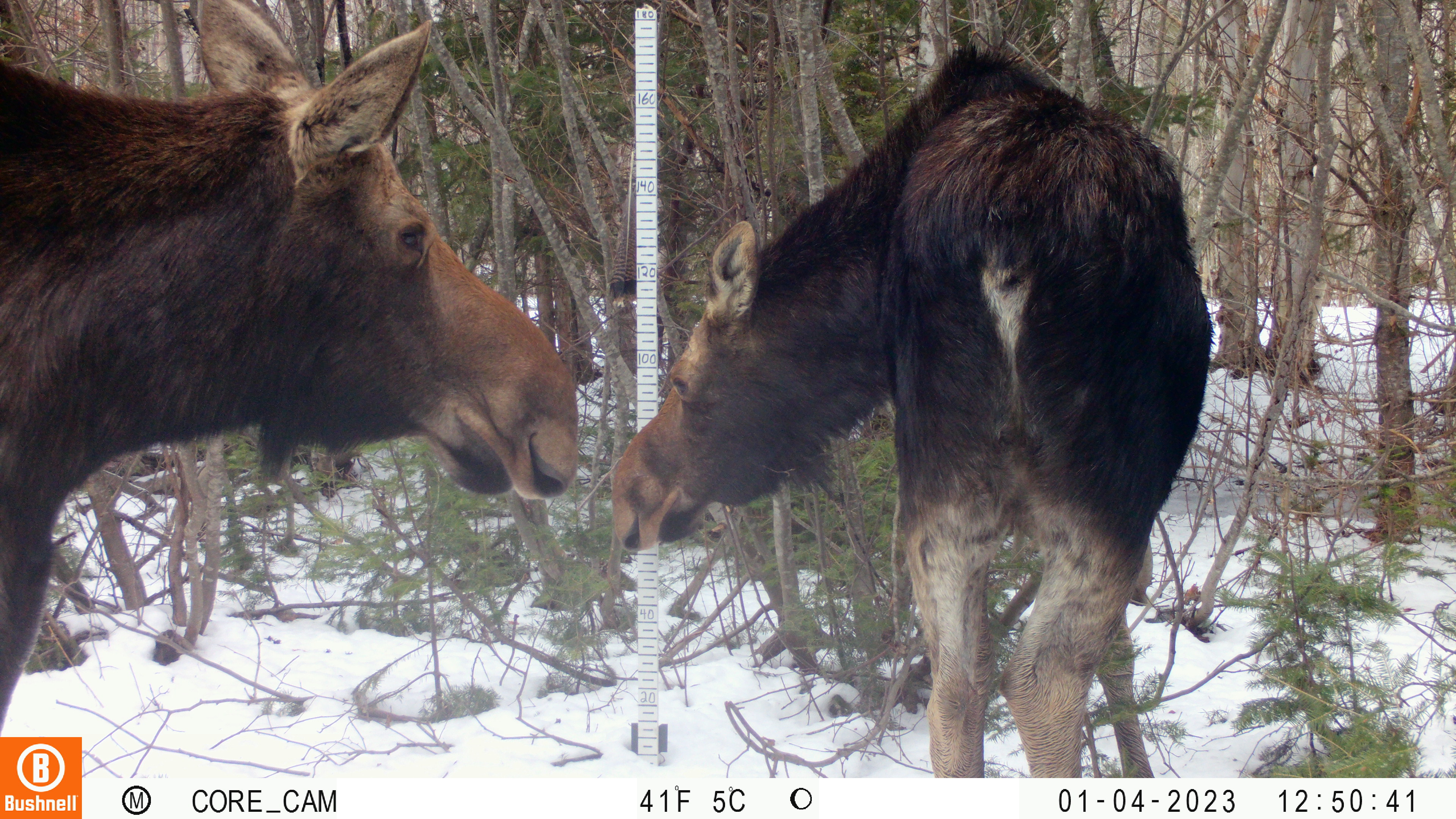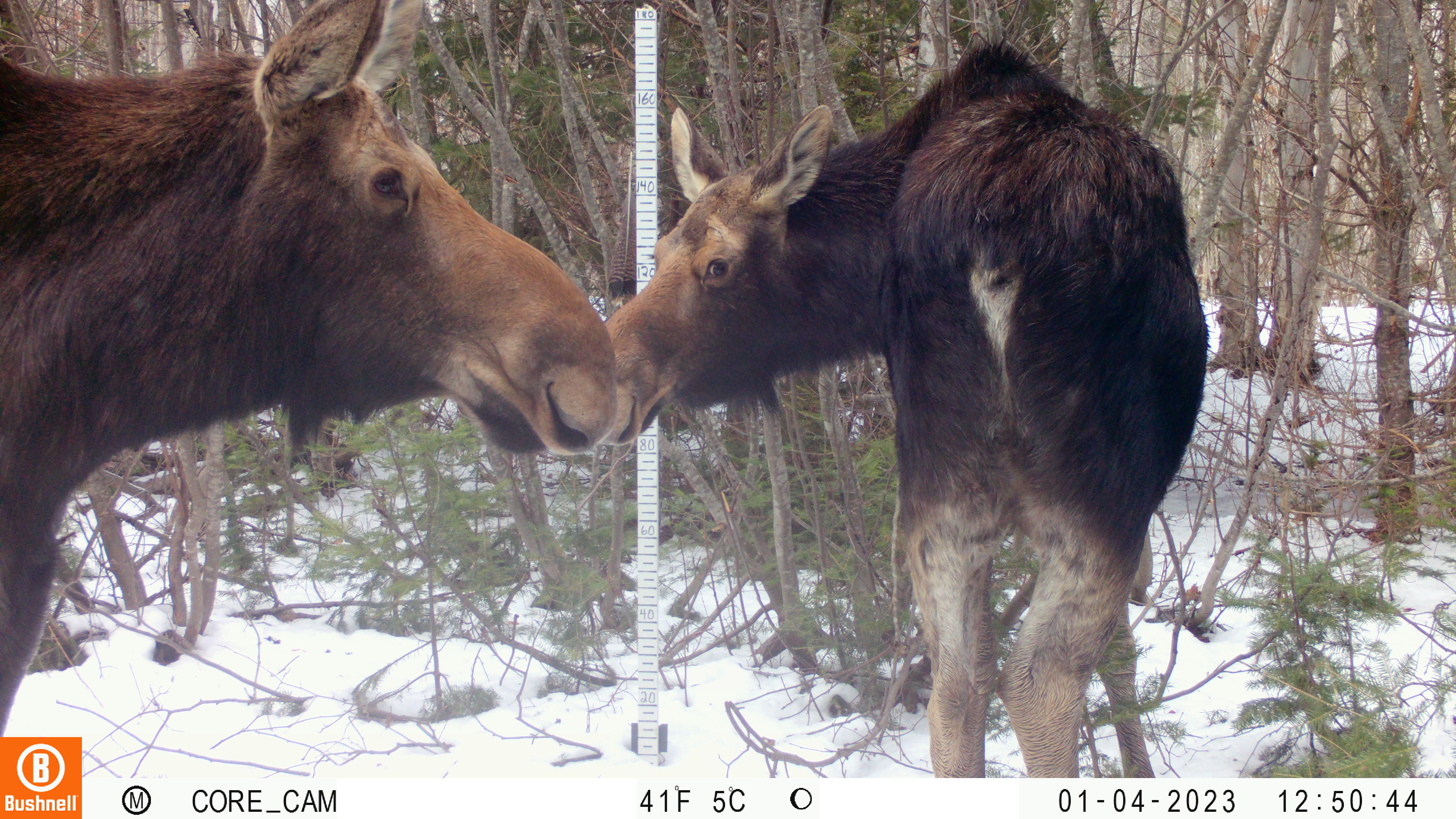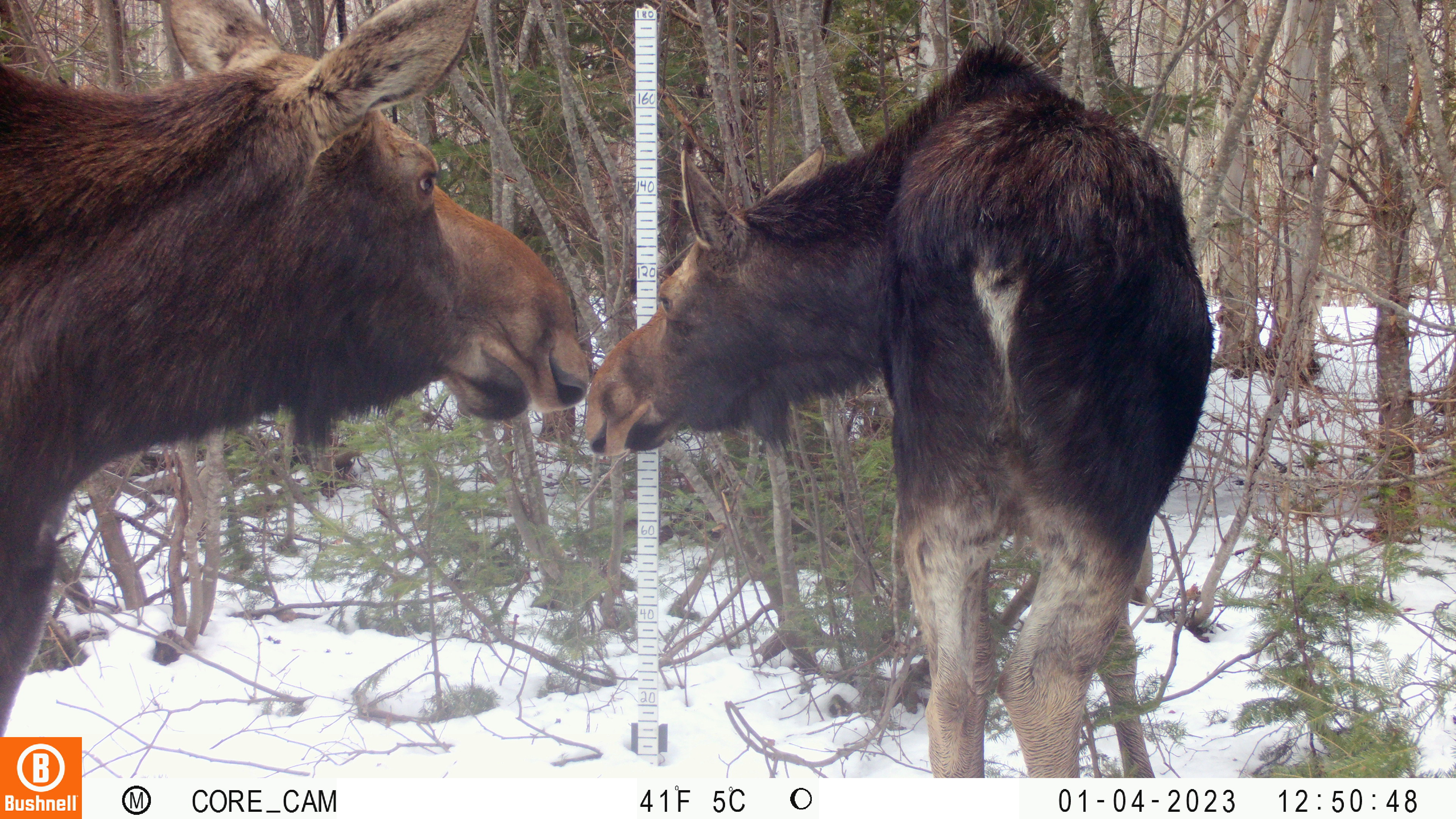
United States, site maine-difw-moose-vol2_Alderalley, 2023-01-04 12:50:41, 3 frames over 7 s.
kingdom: Animalia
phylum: Chordata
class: Mammalia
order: Artiodactyla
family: Cervidae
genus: Alces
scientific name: Alces alces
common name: moose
Moose (Alces alces).